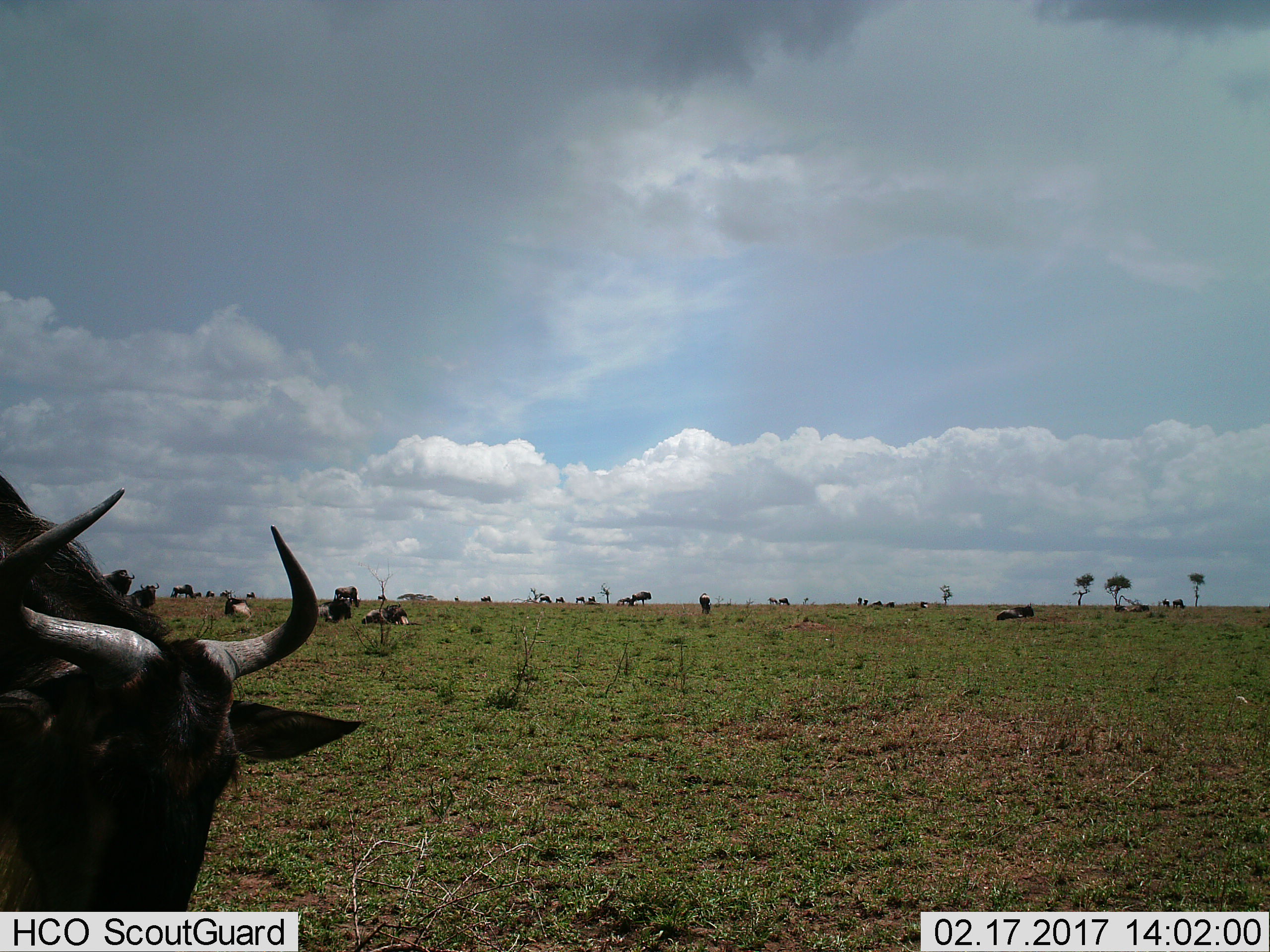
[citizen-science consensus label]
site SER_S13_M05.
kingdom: Animalia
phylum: Chordata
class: Mammalia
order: Artiodactyla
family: Bovidae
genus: Connochaetes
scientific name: Connochaetes taurinus taurinus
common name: blue wildebeest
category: wildebeestblue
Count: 11-50.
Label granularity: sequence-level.